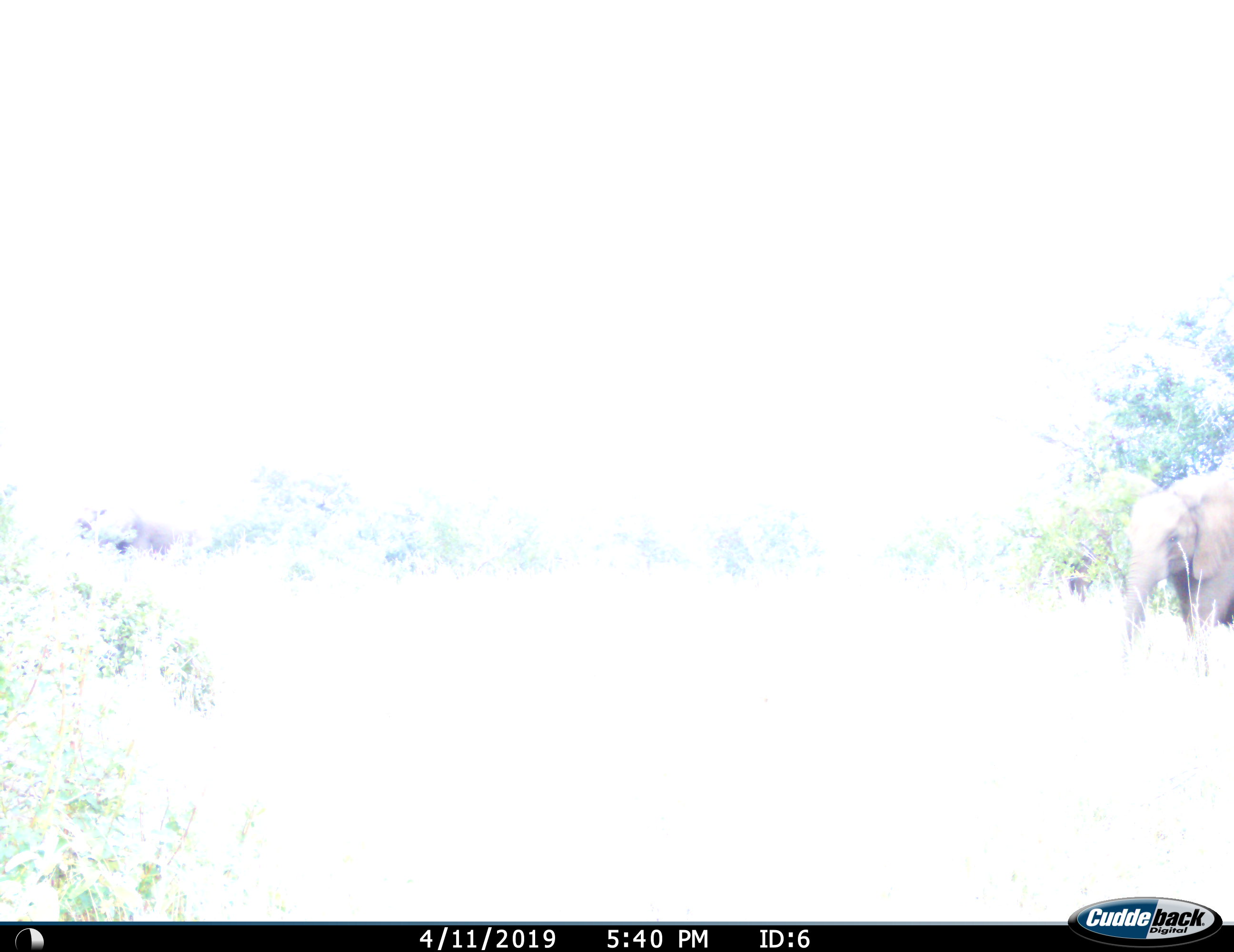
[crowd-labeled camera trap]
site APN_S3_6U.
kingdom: Animalia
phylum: Chordata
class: Mammalia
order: Proboscidea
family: Elephantidae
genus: Loxodonta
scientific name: Loxodonta africana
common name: african bush elephant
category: elephant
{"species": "elephant (african bush elephant) (Loxodonta africana)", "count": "2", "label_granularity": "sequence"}